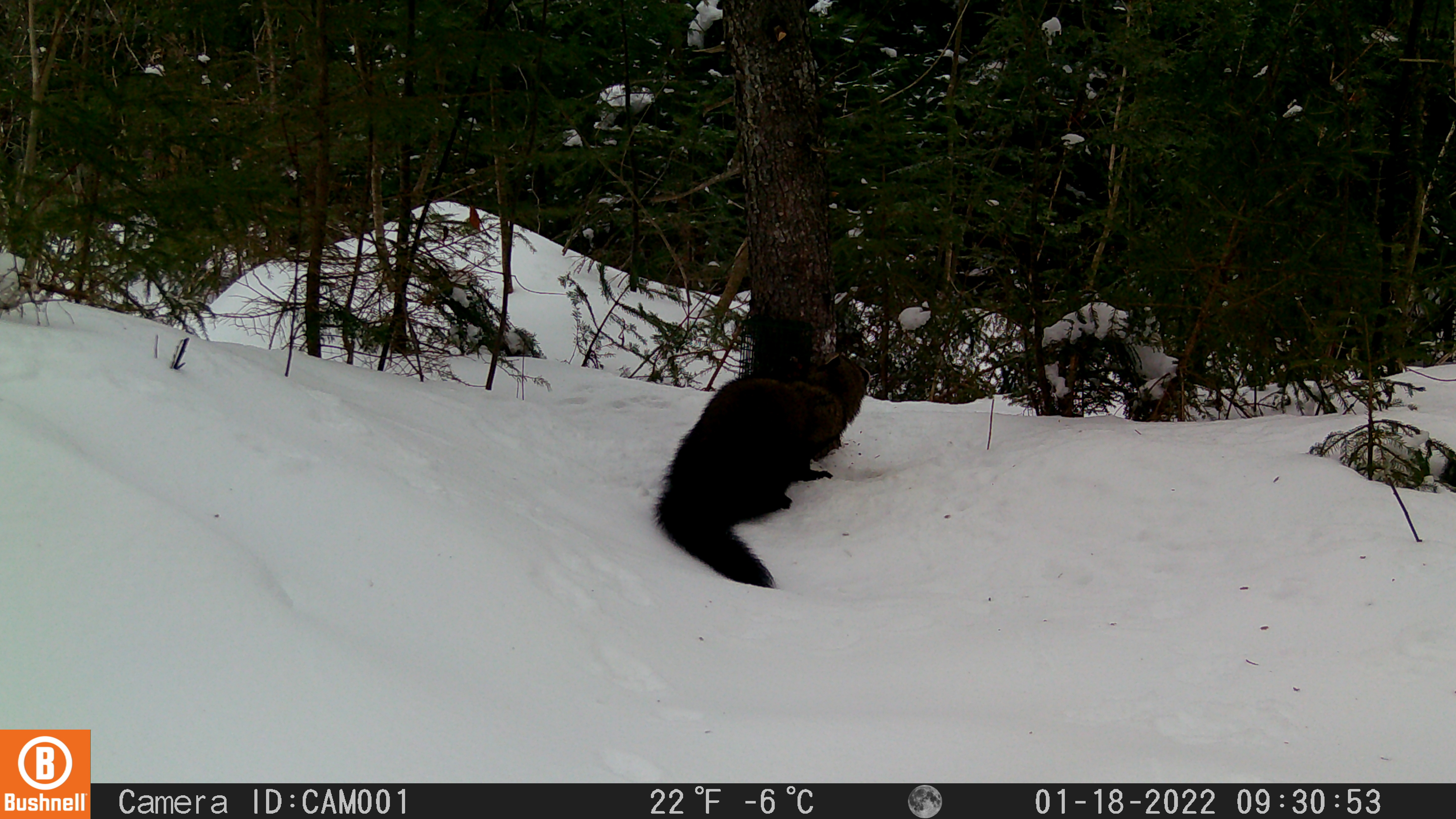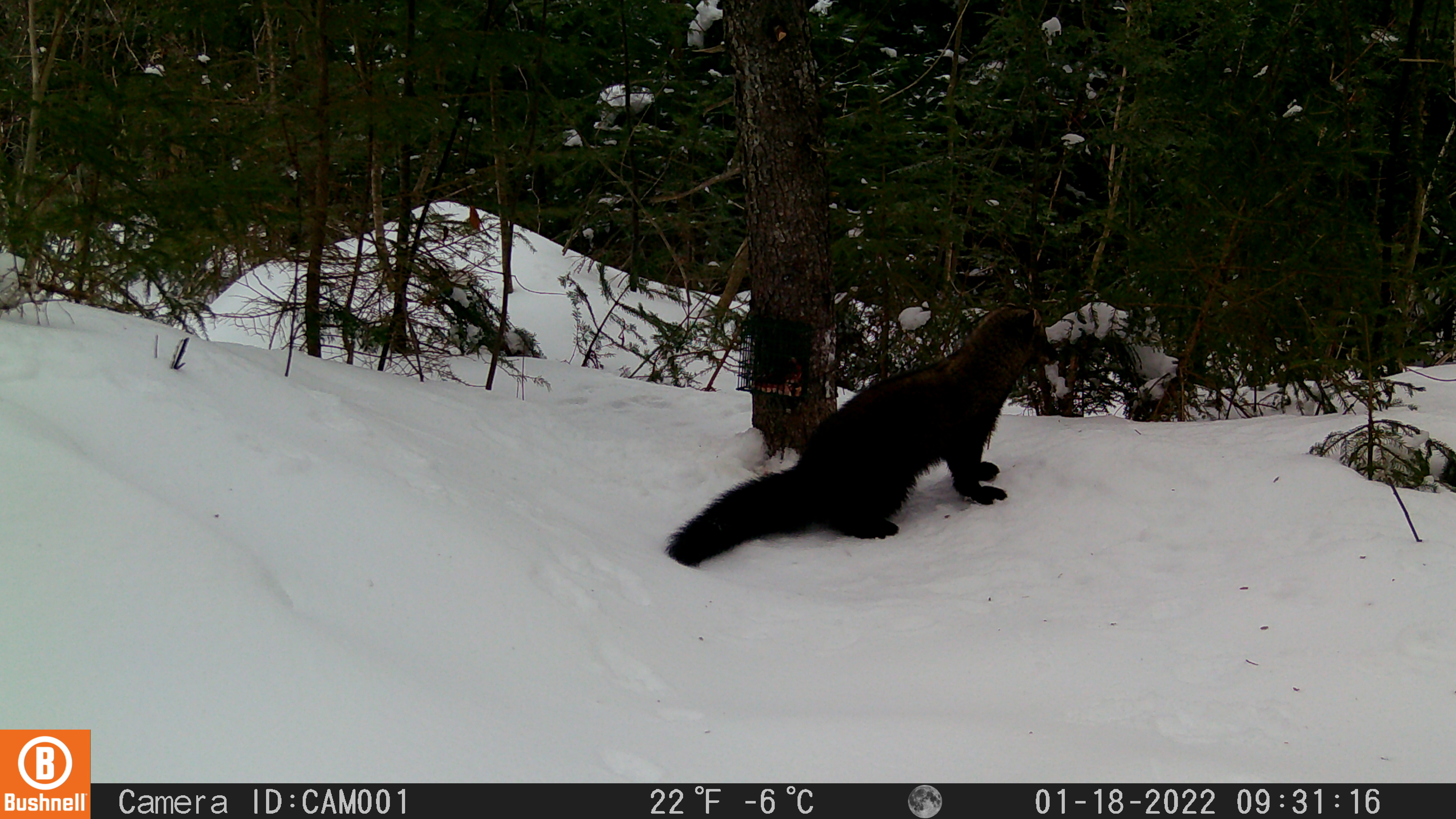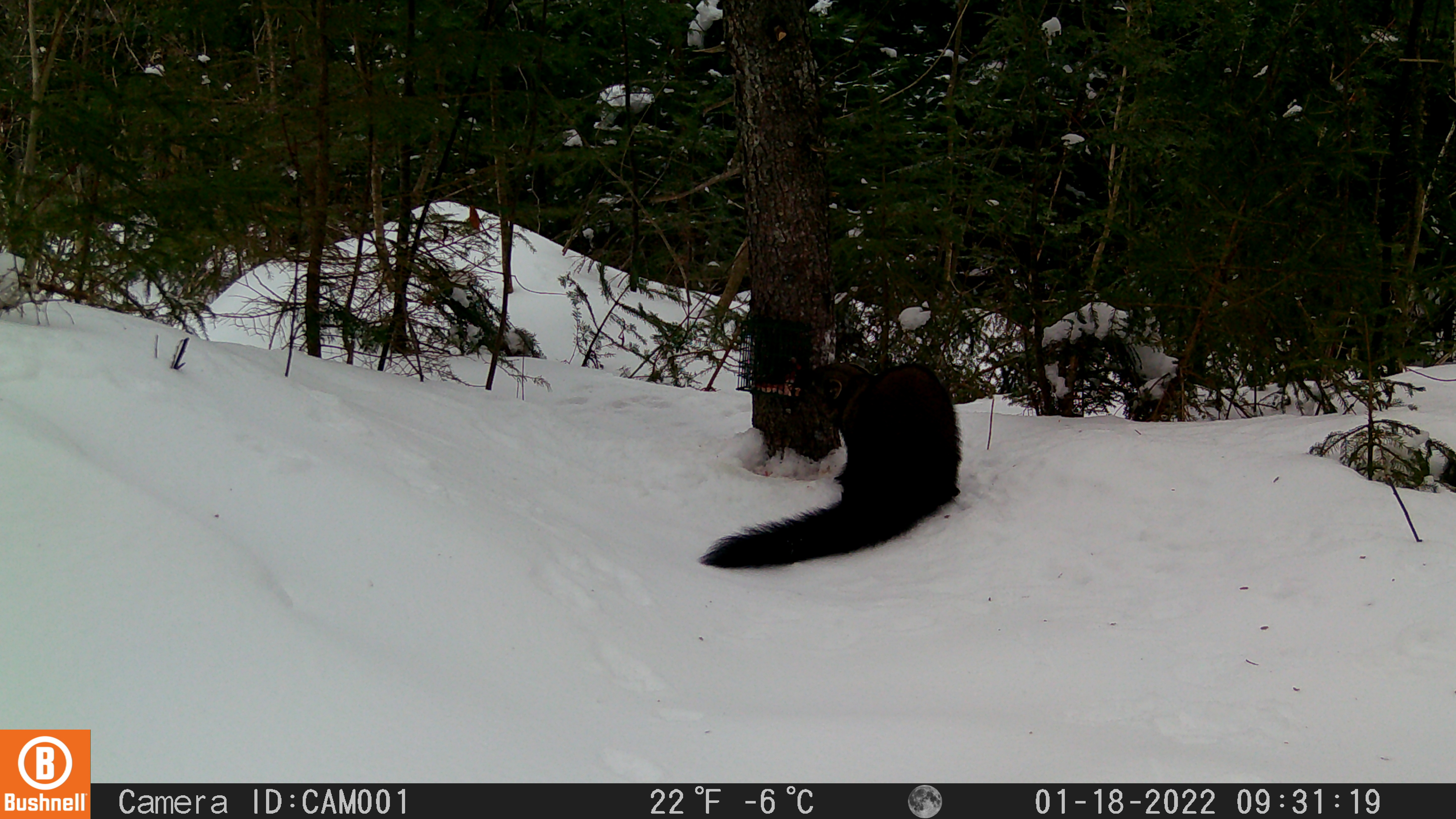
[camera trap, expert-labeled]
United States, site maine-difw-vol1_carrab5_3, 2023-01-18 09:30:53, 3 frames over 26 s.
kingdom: Animalia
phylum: Chordata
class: Mammalia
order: Carnivora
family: Mustelidae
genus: Pekania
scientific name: Pekania pennanti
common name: fisher